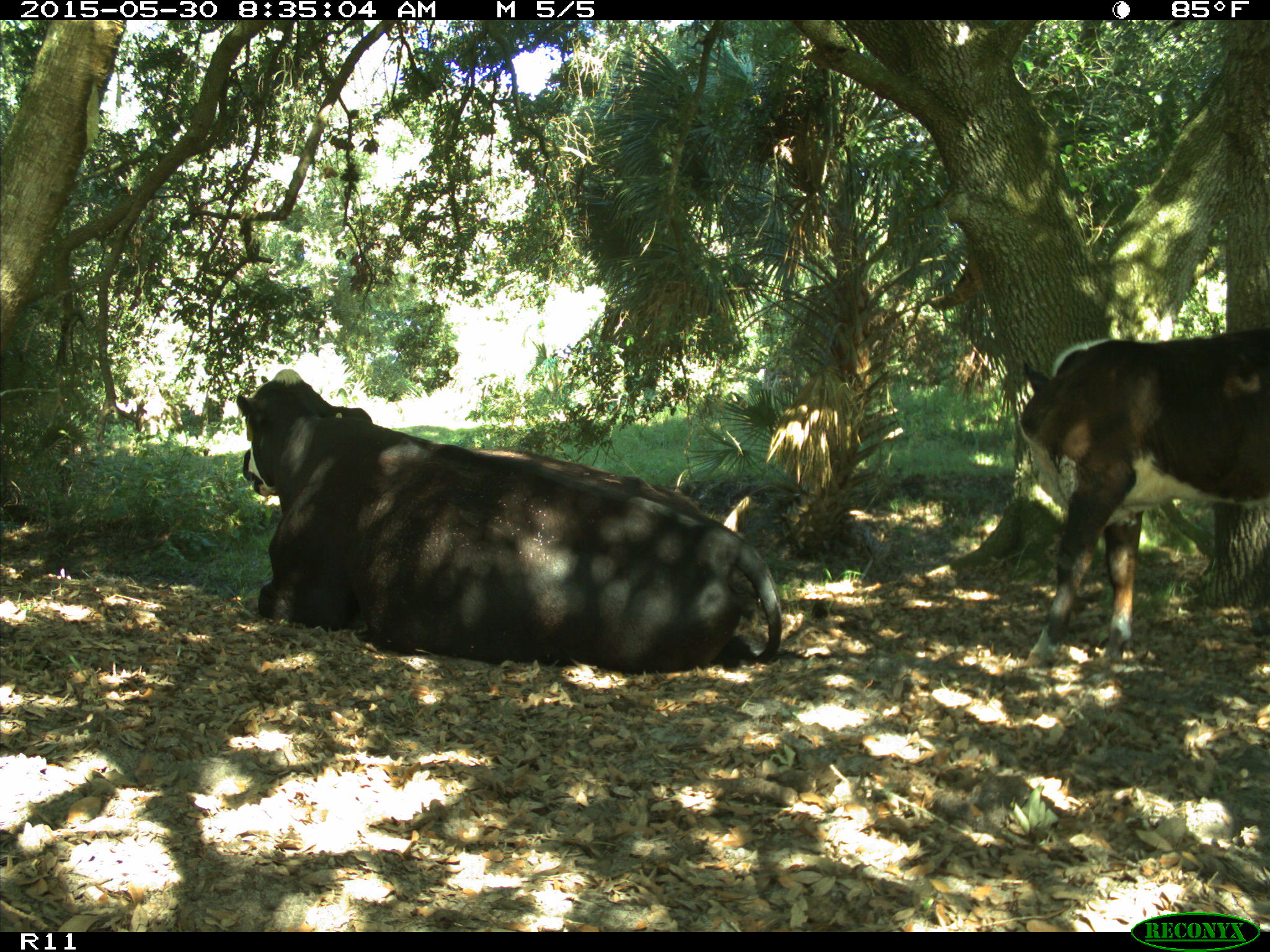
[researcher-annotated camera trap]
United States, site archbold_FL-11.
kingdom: Animalia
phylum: Chordata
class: Mammalia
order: Artiodactyla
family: Bovidae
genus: Bos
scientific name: Bos taurus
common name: domestic cow